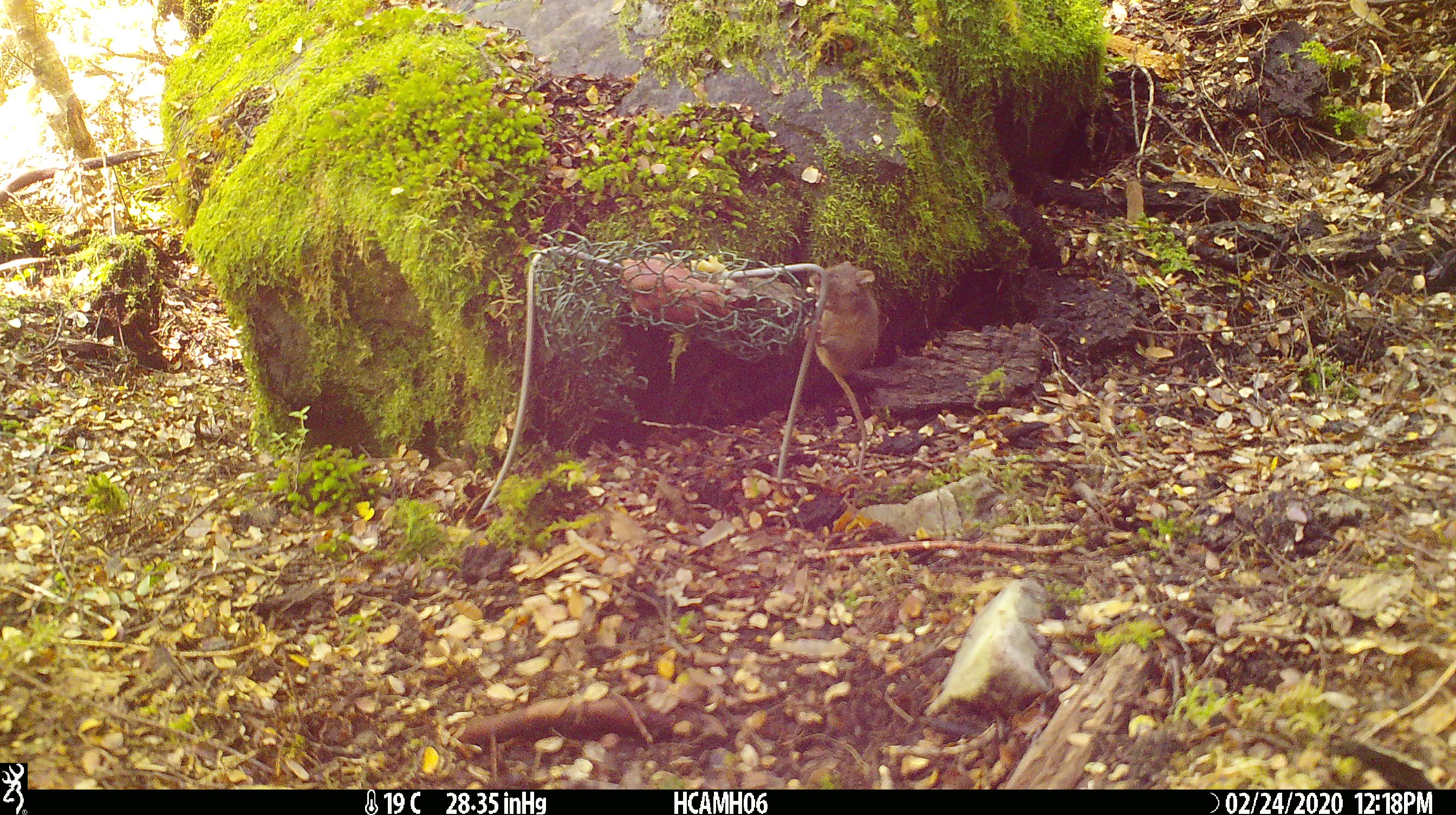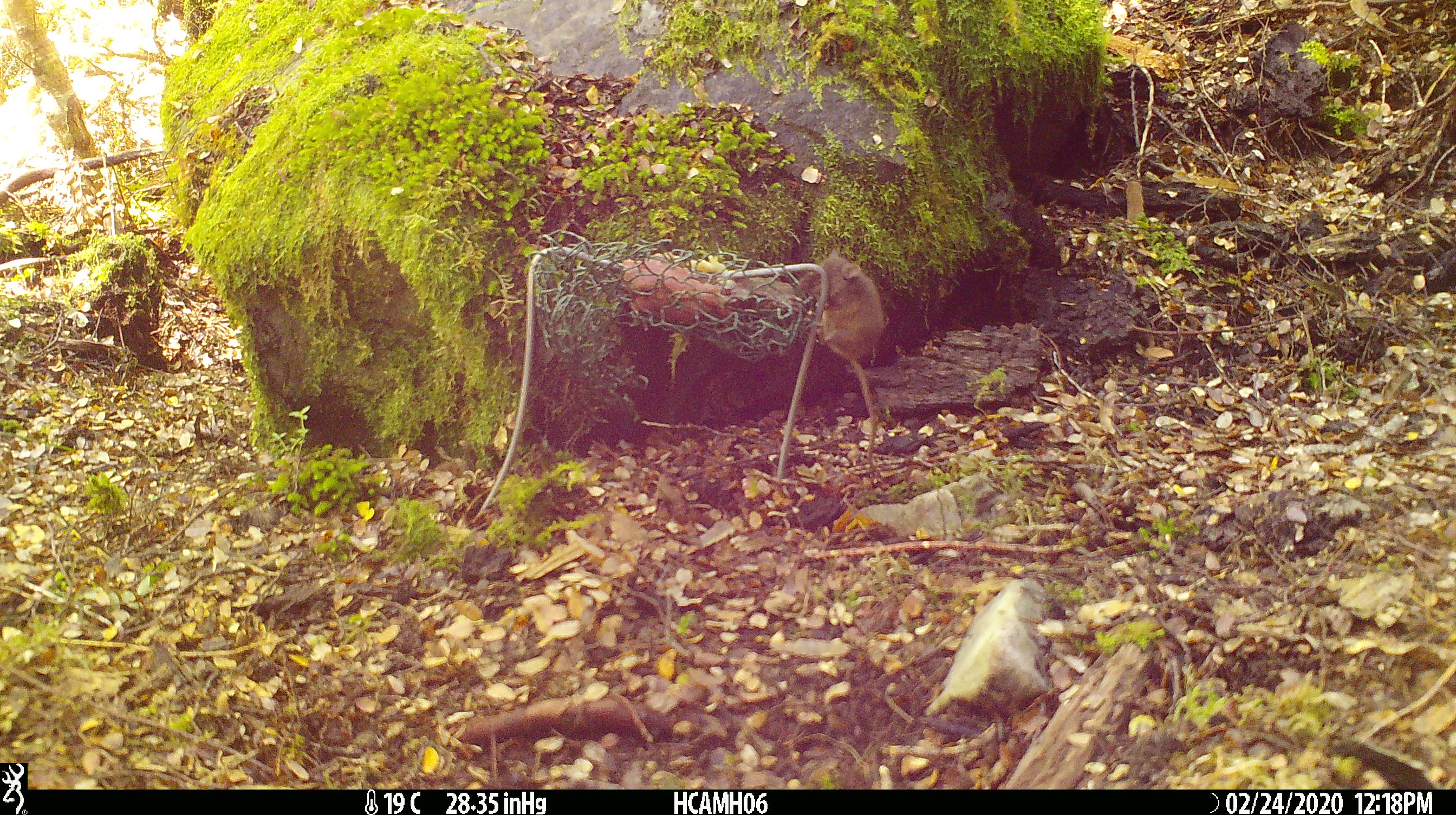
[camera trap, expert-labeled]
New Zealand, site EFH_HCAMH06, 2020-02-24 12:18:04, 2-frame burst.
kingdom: Animalia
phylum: Chordata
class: Mammalia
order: Rodentia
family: Muridae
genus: Mus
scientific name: Mus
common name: mouse